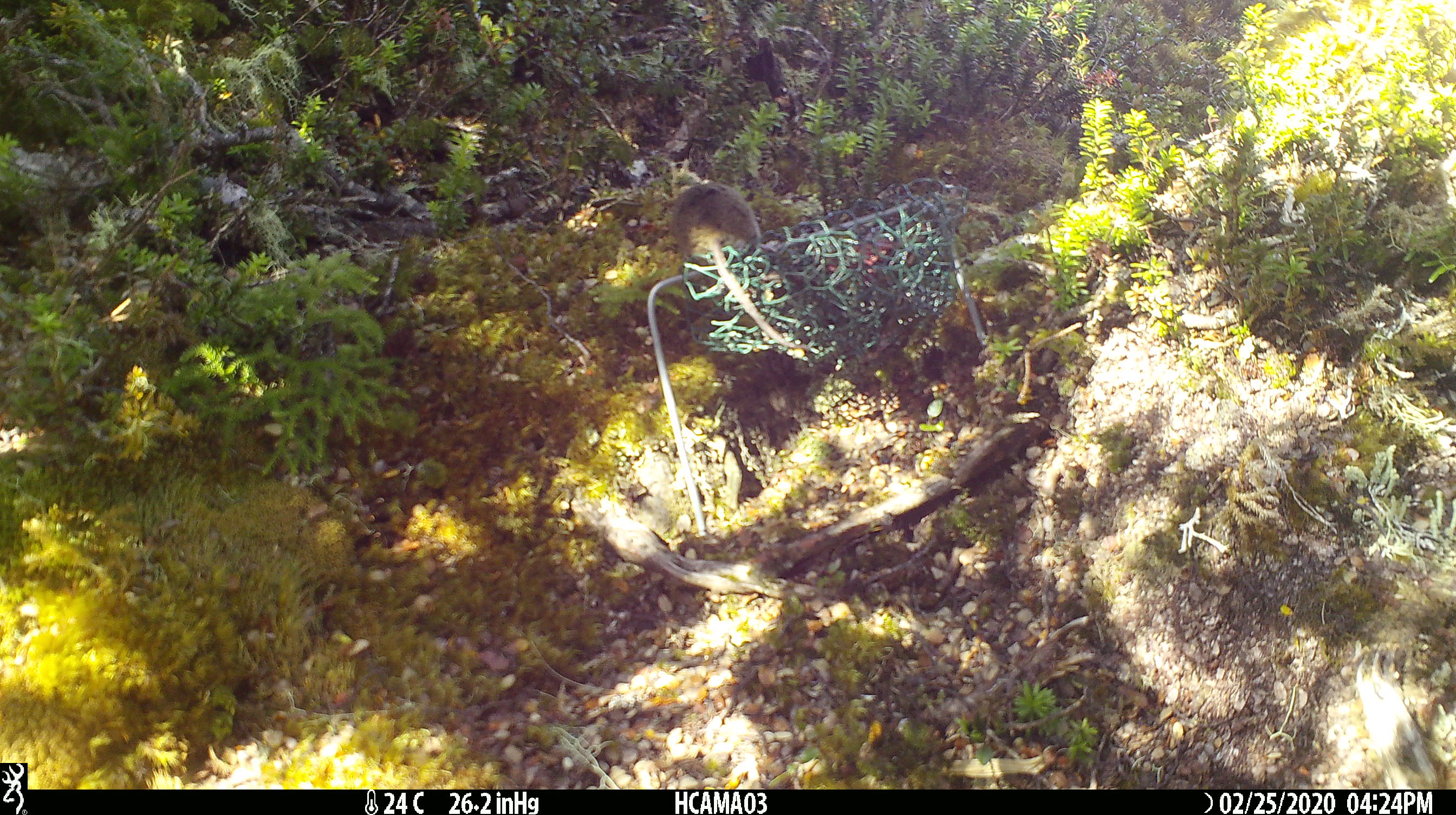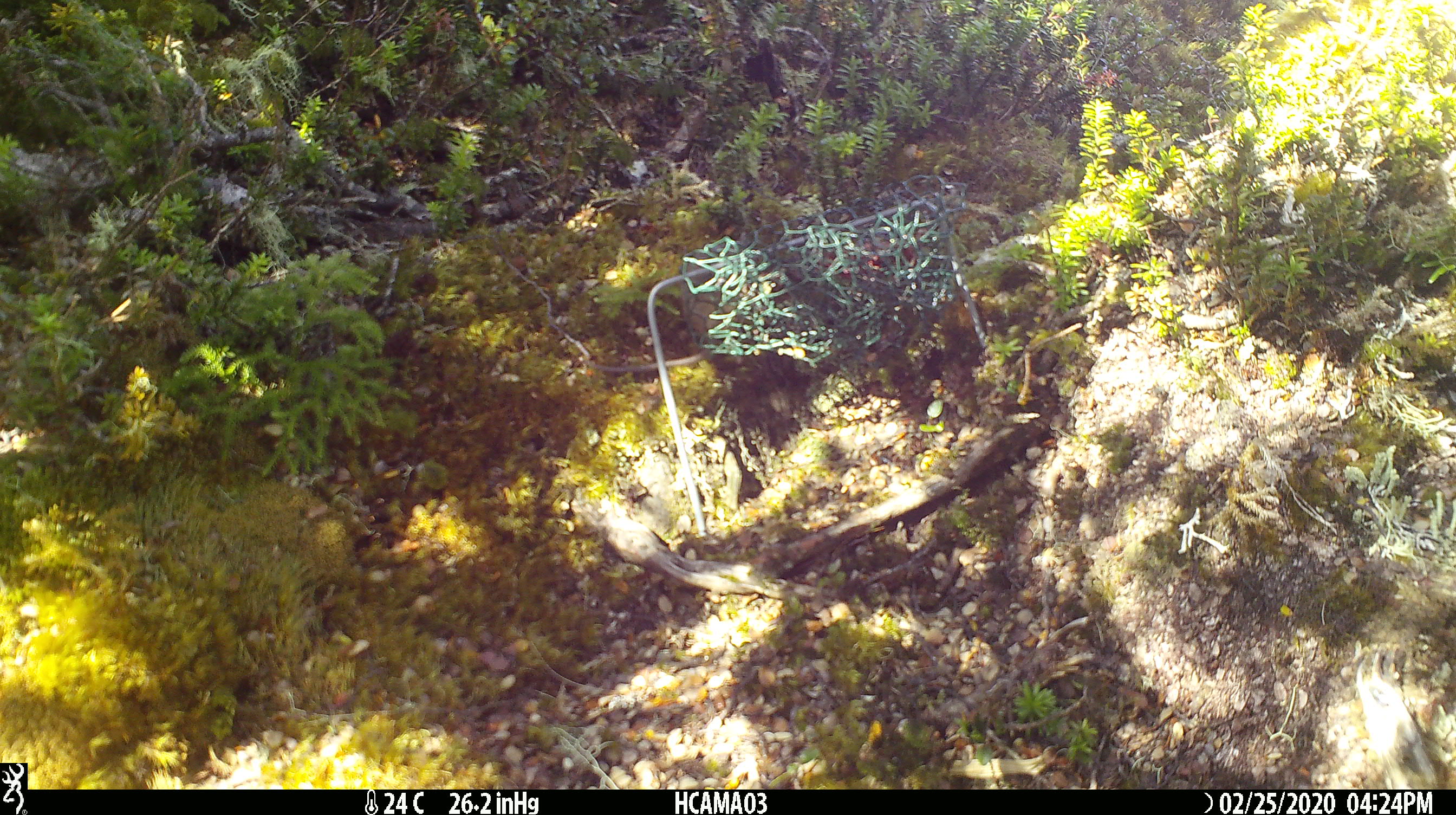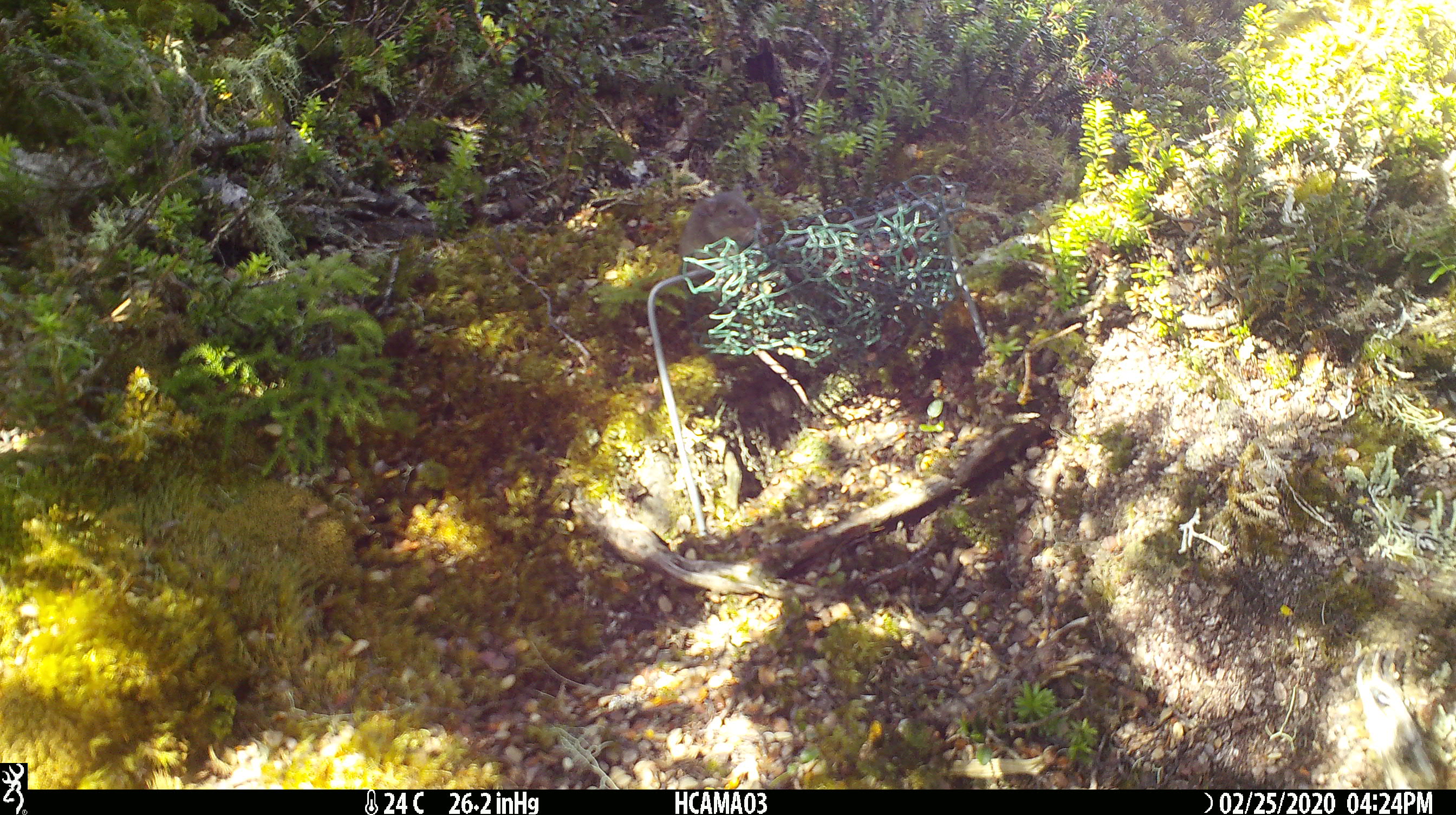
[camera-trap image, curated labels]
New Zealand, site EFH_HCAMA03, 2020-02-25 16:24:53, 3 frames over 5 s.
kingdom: Animalia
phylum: Chordata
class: Mammalia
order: Rodentia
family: Muridae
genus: Mus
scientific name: Mus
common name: mouse